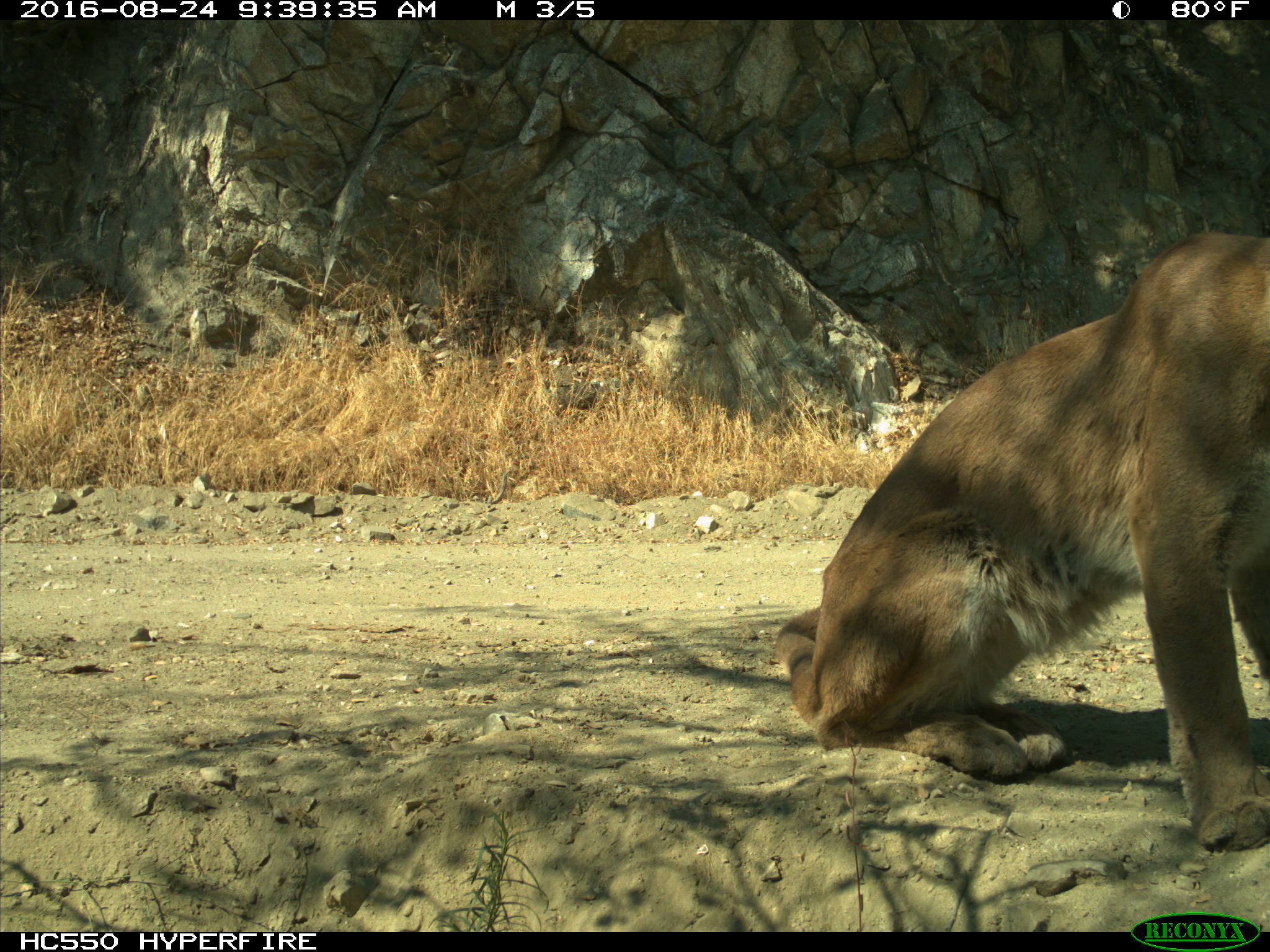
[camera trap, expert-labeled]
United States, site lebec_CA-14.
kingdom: Animalia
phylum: Chordata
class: Mammalia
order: Carnivora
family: Felidae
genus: Puma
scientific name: Puma concolor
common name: mountain lion